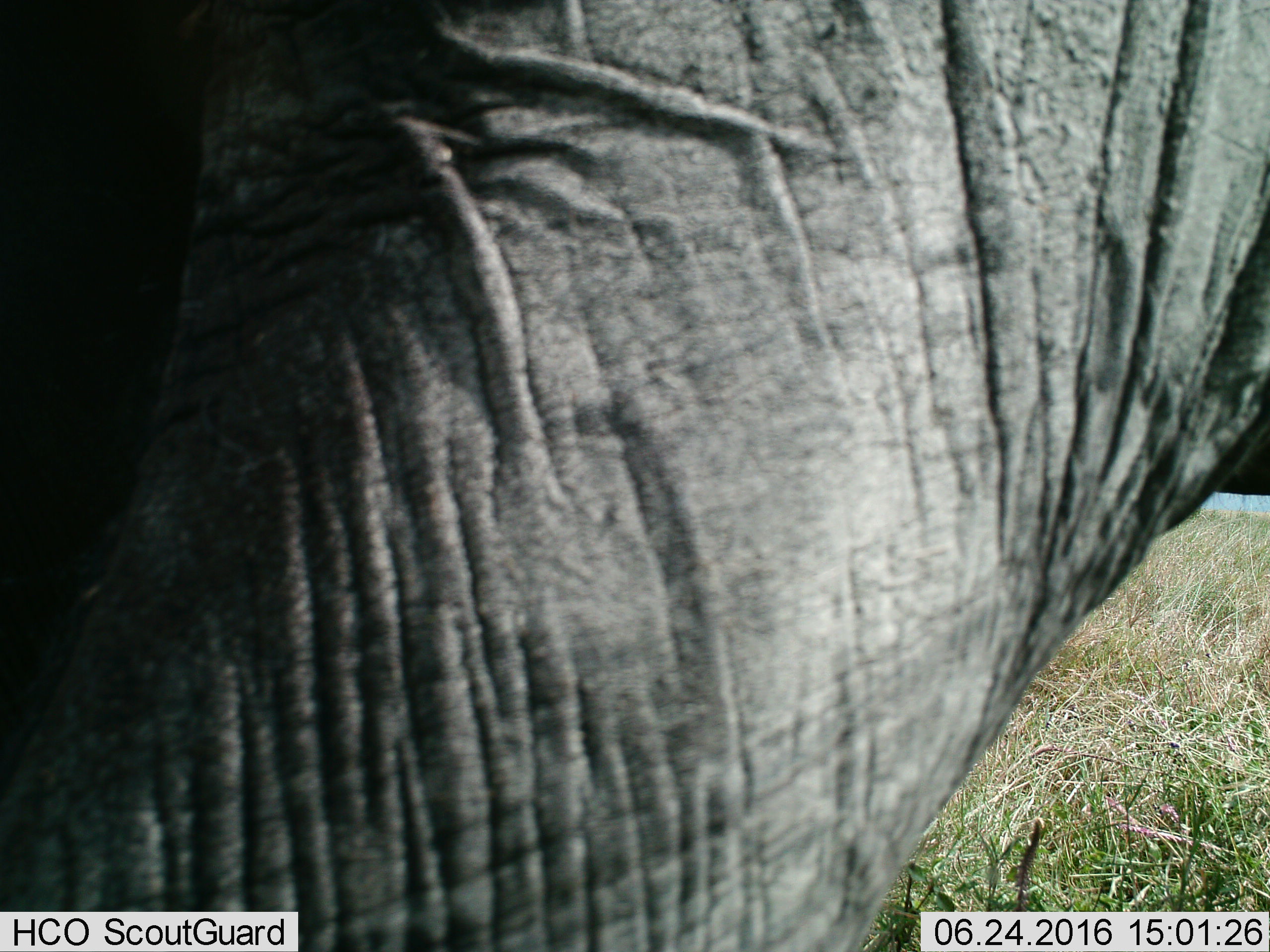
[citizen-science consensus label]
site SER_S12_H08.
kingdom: Animalia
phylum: Chordata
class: Mammalia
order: Proboscidea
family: Elephantidae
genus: Loxodonta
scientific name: Loxodonta africana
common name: african bush elephant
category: elephant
Elephant (african bush elephant) (Loxodonta africana), count 1. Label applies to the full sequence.